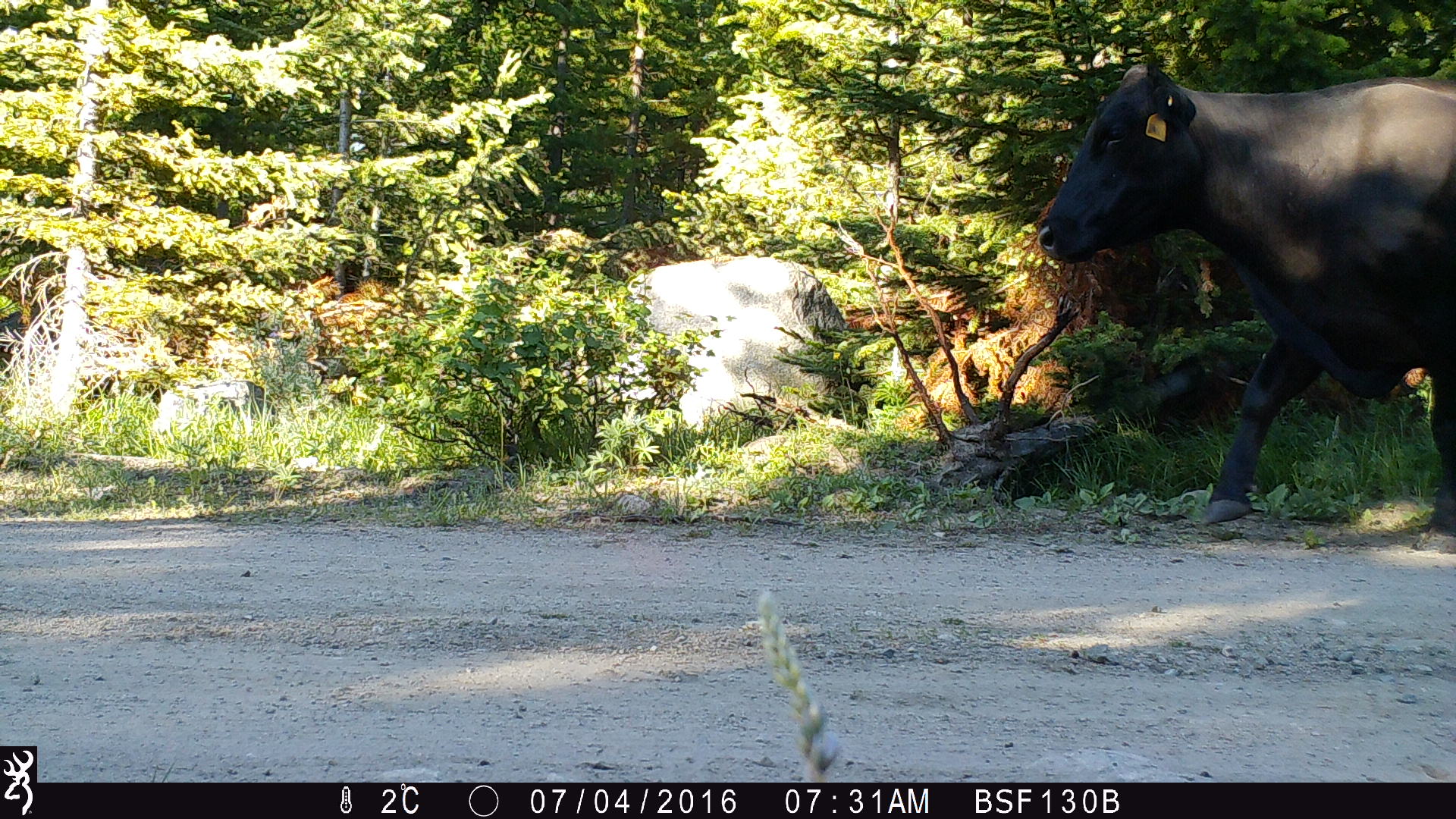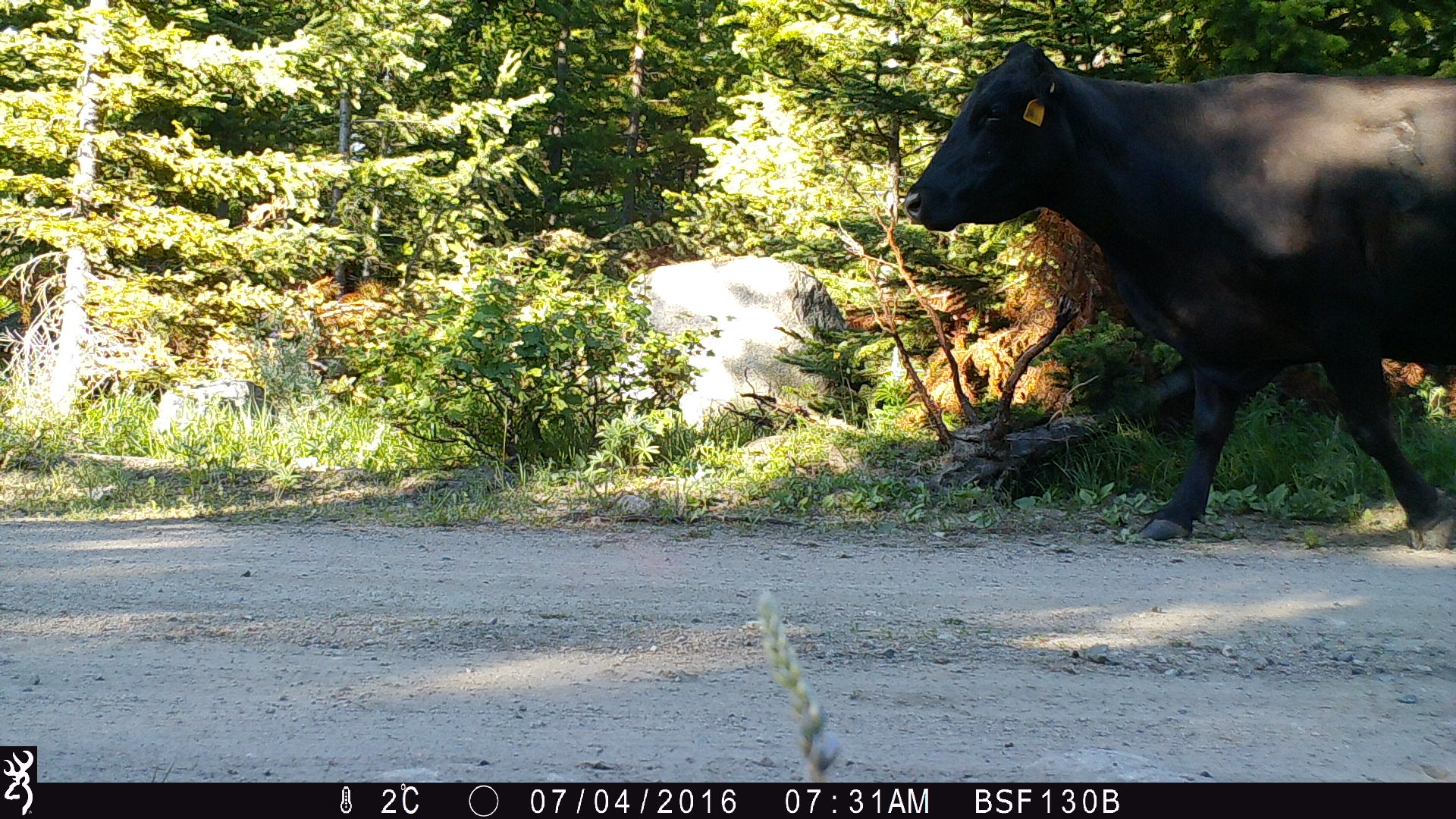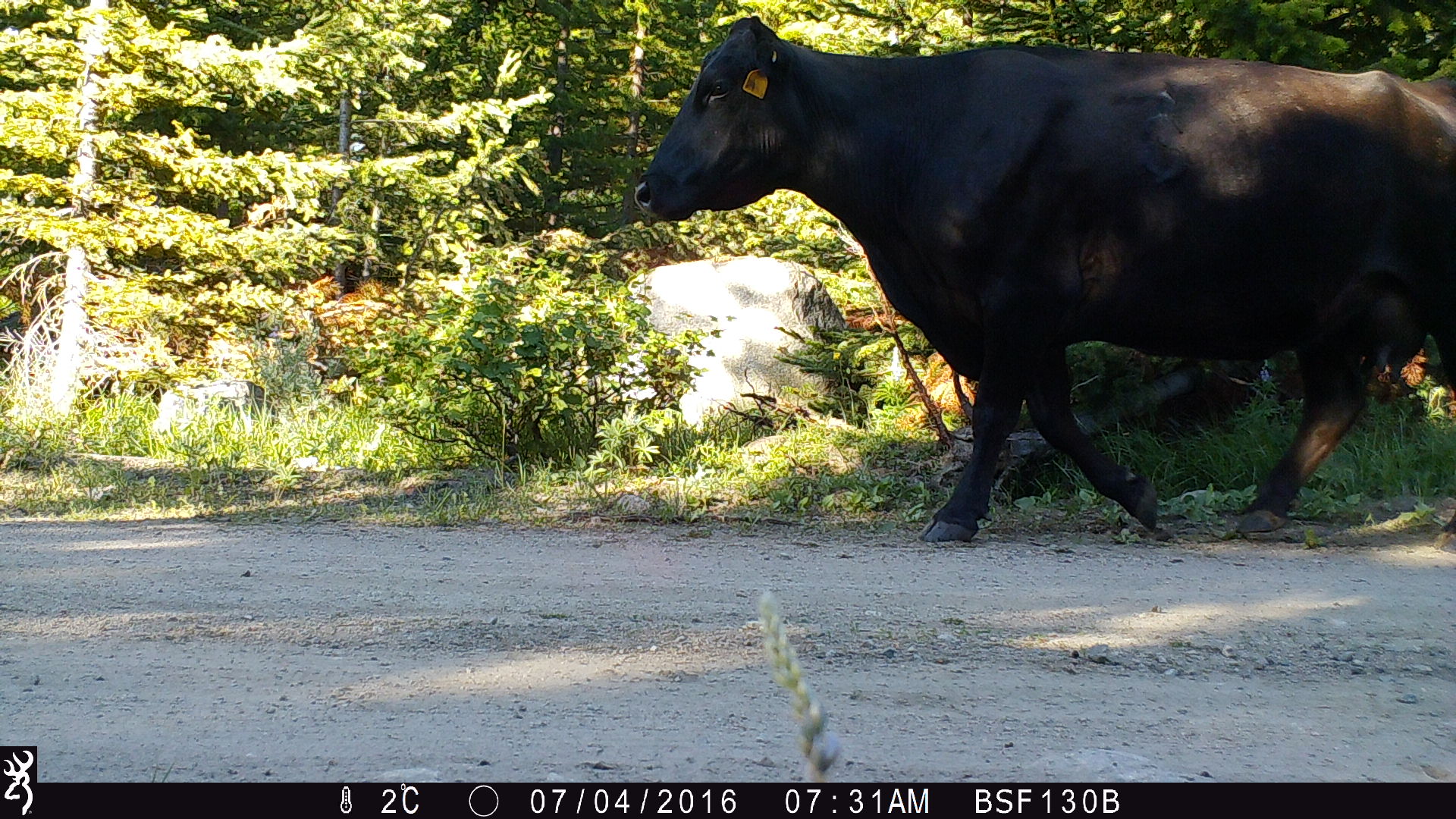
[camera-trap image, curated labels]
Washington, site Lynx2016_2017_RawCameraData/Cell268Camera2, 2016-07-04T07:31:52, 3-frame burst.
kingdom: Animalia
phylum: Chordata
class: Mammalia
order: Artiodactyla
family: Bovidae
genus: Bos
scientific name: Bos taurus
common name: domestic cattle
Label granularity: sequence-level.